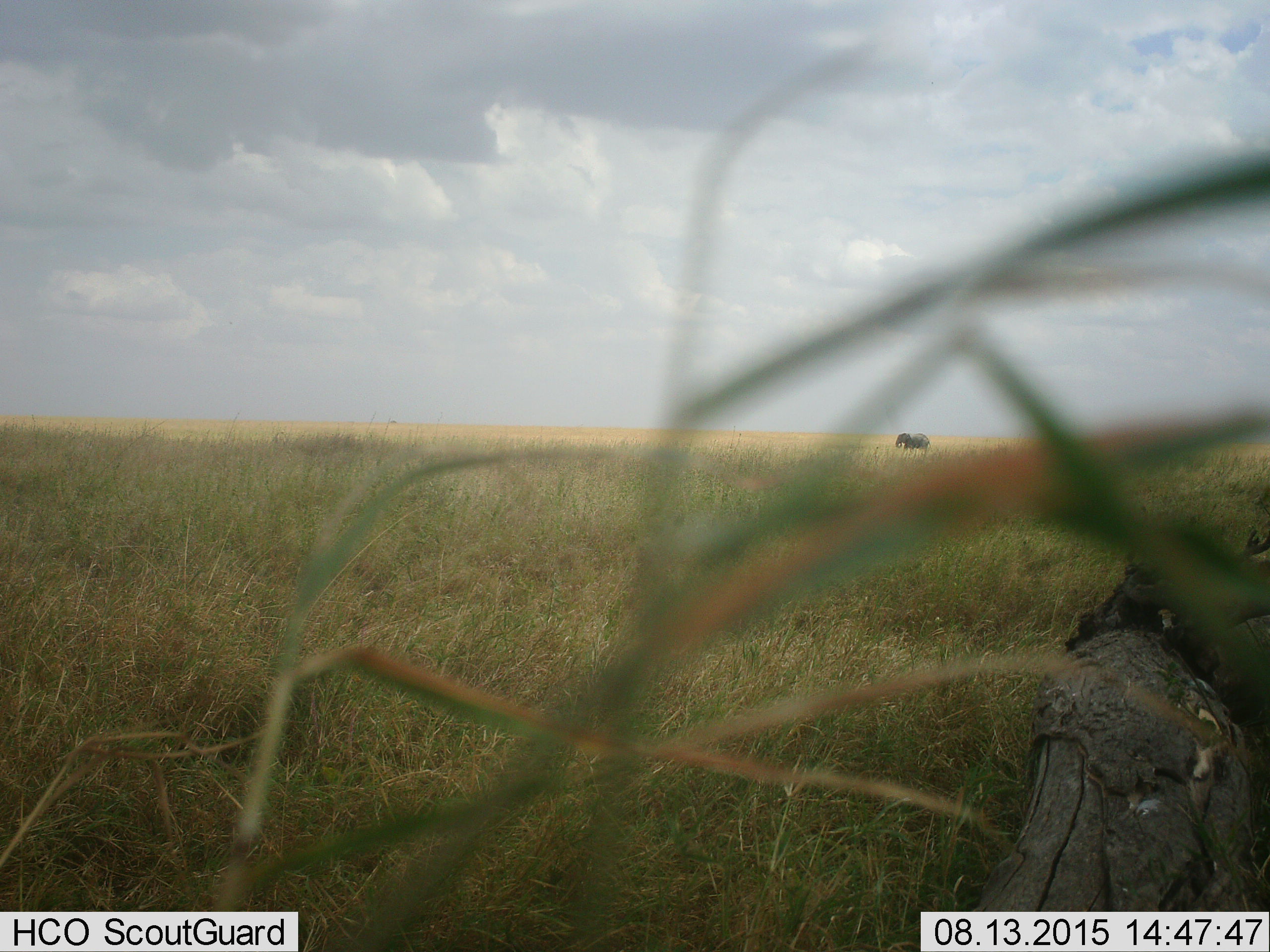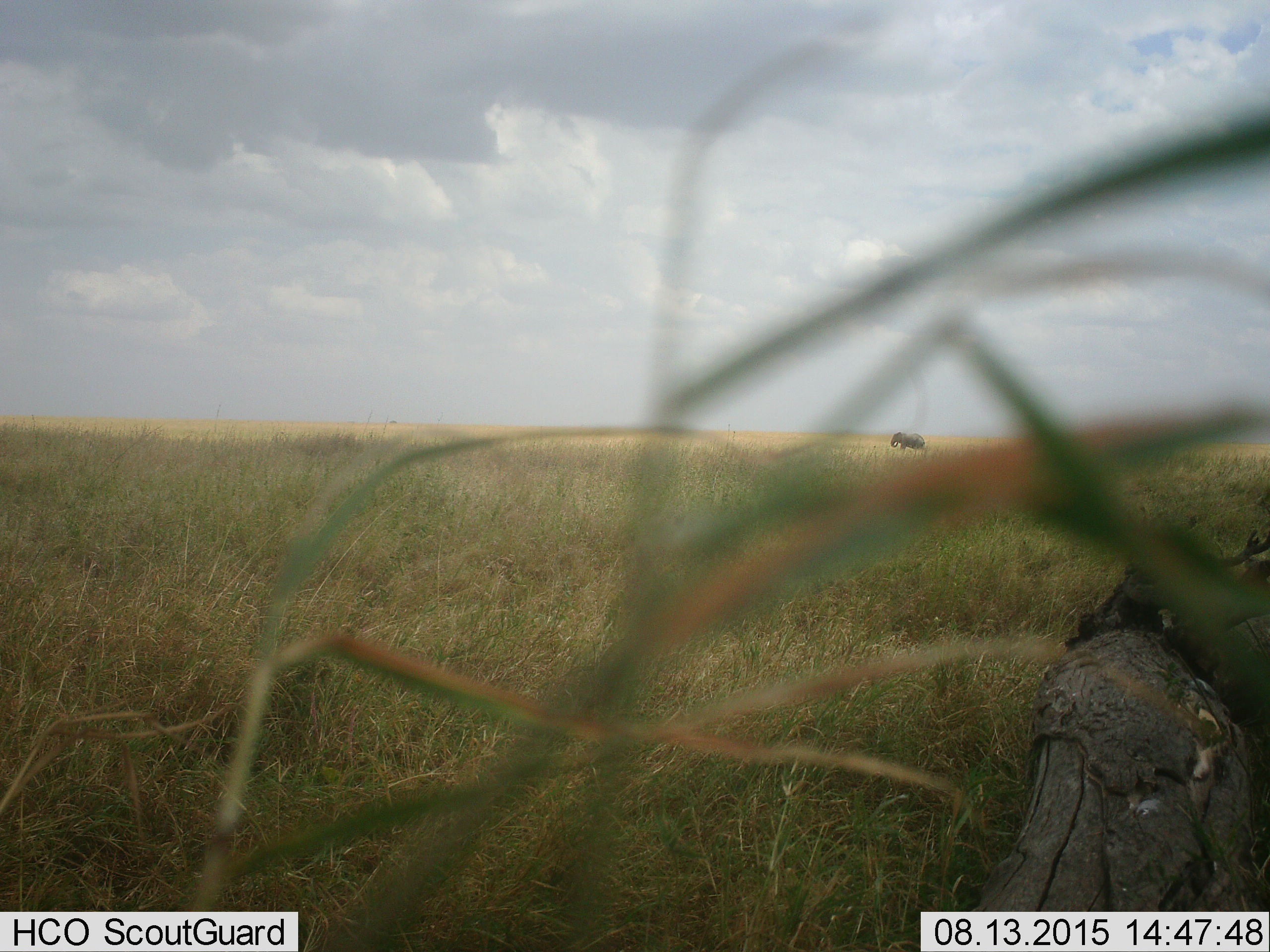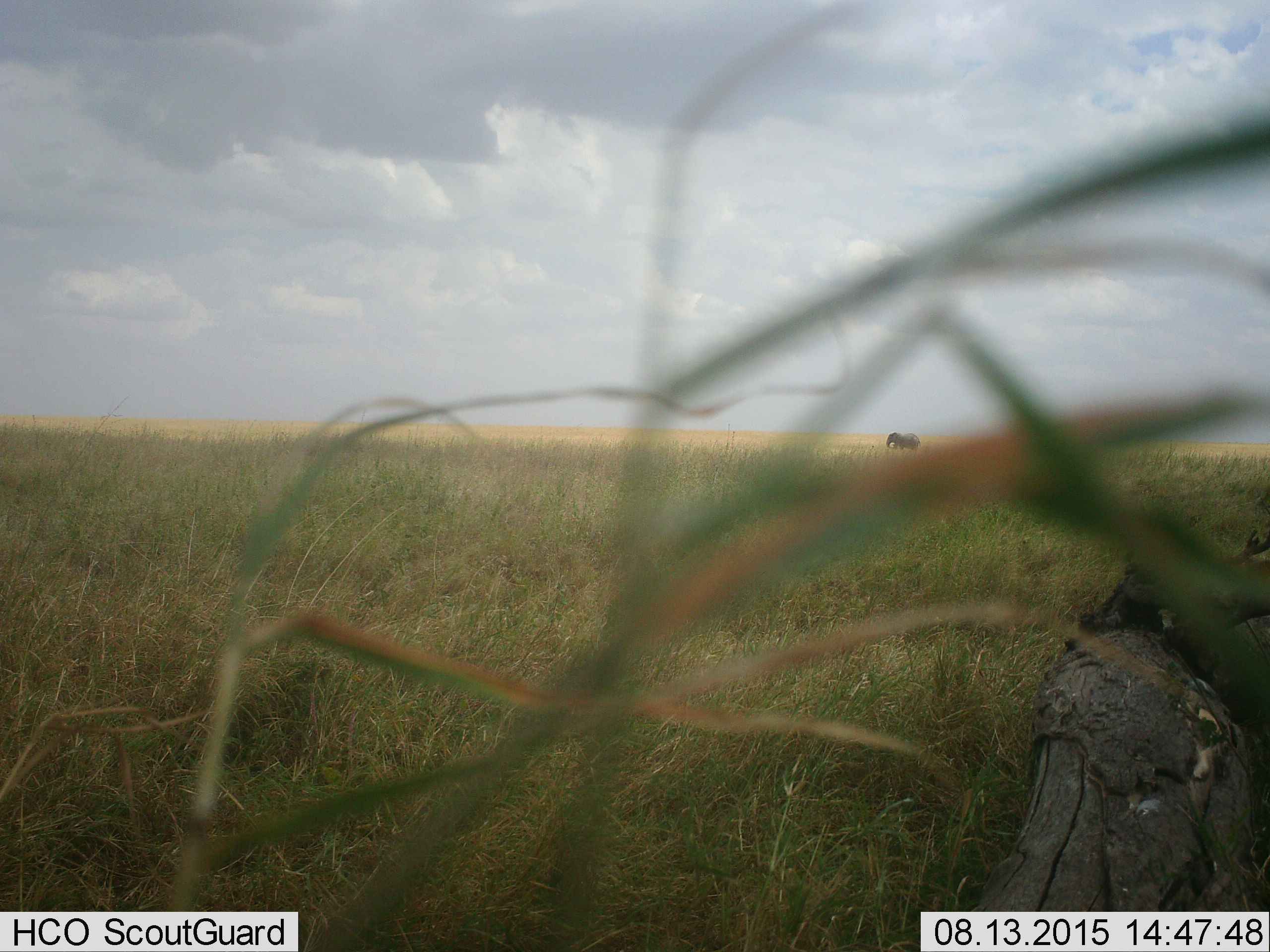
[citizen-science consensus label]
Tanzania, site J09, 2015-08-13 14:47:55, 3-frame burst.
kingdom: Animalia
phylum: Chordata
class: Mammalia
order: Proboscidea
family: Elephantidae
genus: Loxodonta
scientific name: Loxodonta africana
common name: african bush elephant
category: elephant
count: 1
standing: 22%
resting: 0%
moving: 89%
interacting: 0%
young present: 0%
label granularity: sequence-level